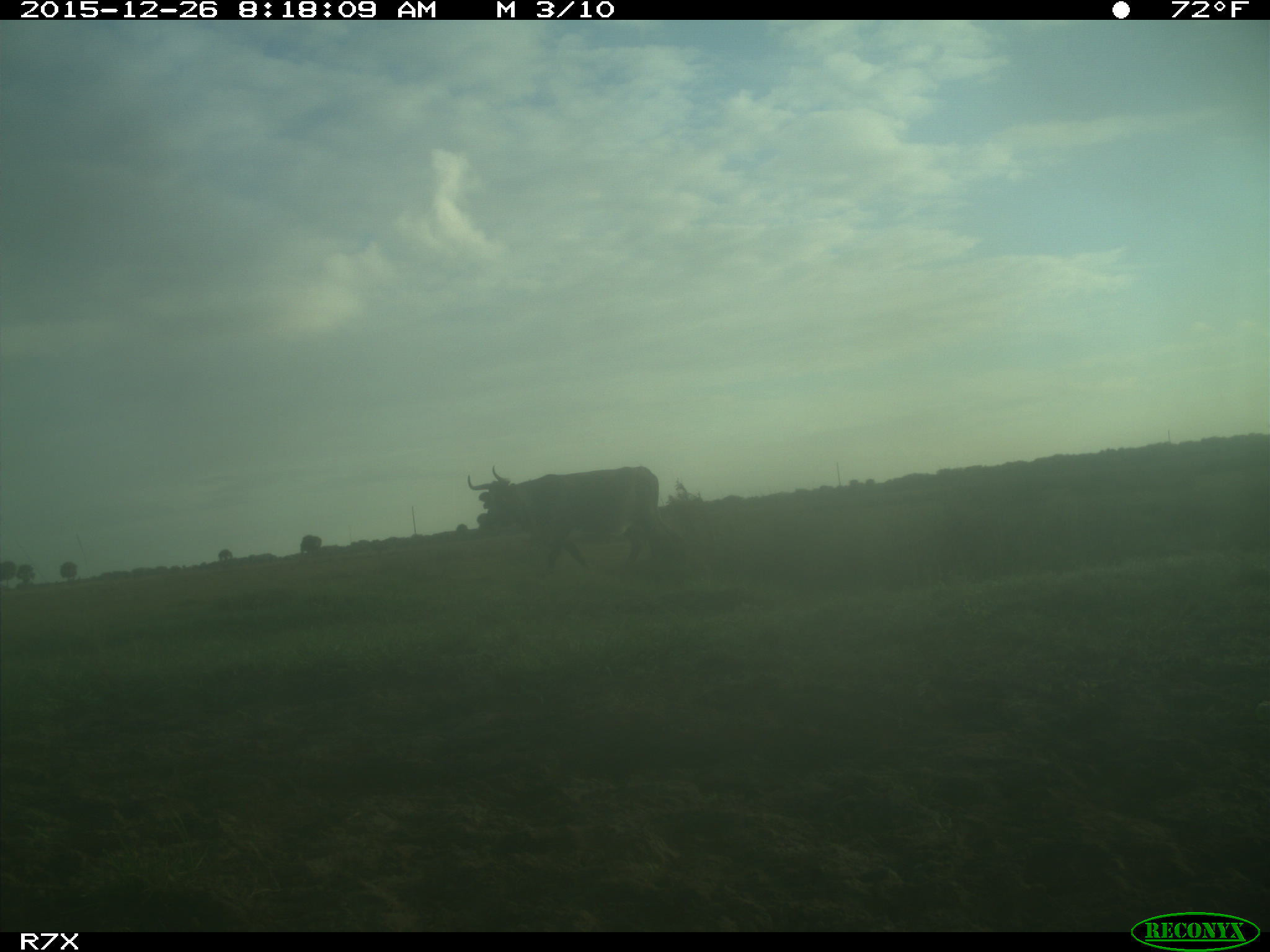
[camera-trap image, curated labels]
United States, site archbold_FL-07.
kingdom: Animalia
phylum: Chordata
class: Mammalia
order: Artiodactyla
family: Bovidae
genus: Bos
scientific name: Bos taurus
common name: domestic cow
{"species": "Bos taurus (domestic cow)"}